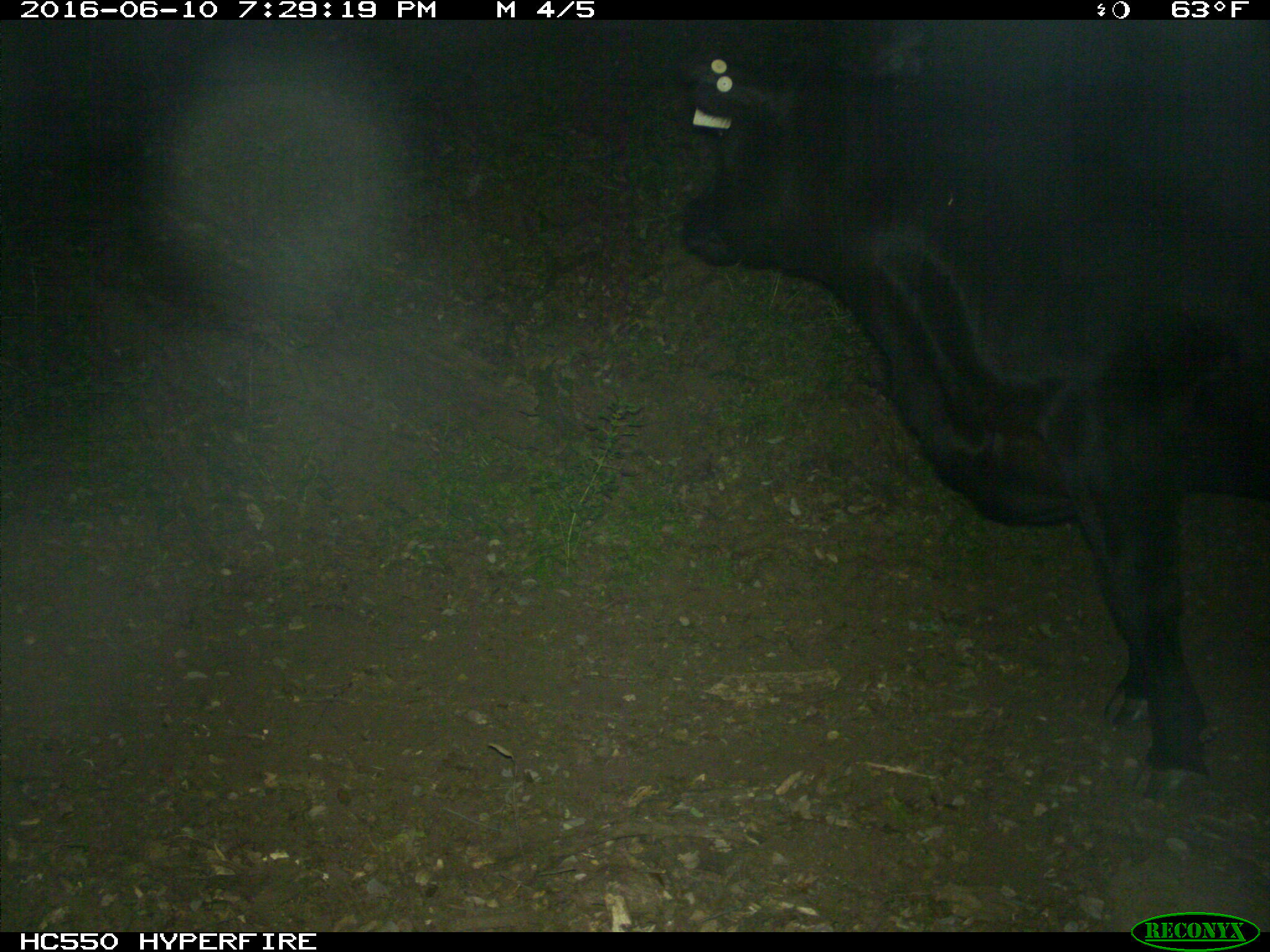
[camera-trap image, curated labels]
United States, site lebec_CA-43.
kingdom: Animalia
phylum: Chordata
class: Mammalia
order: Artiodactyla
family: Bovidae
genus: Bos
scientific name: Bos taurus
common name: domestic cow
Bos taurus (domestic cow).